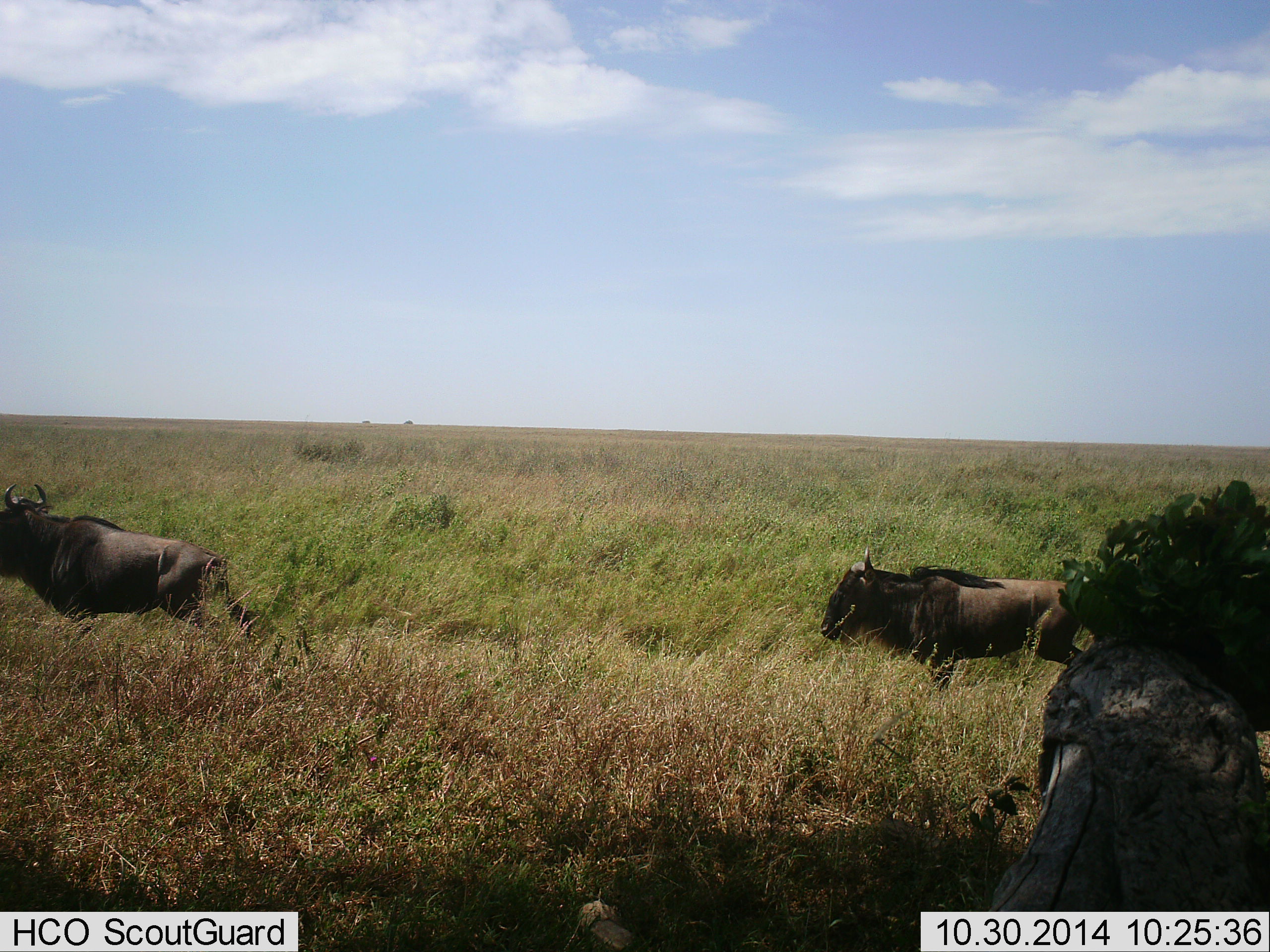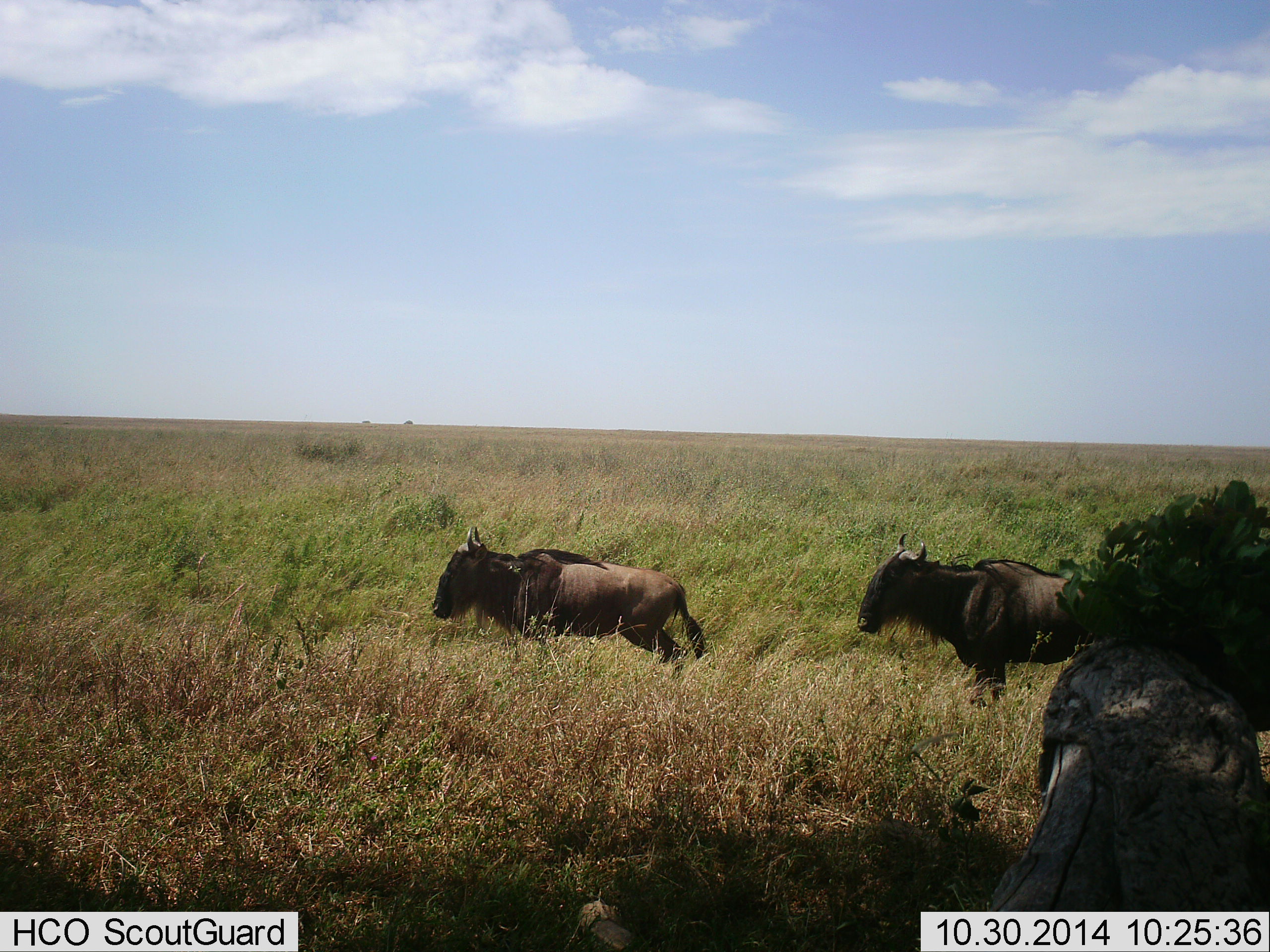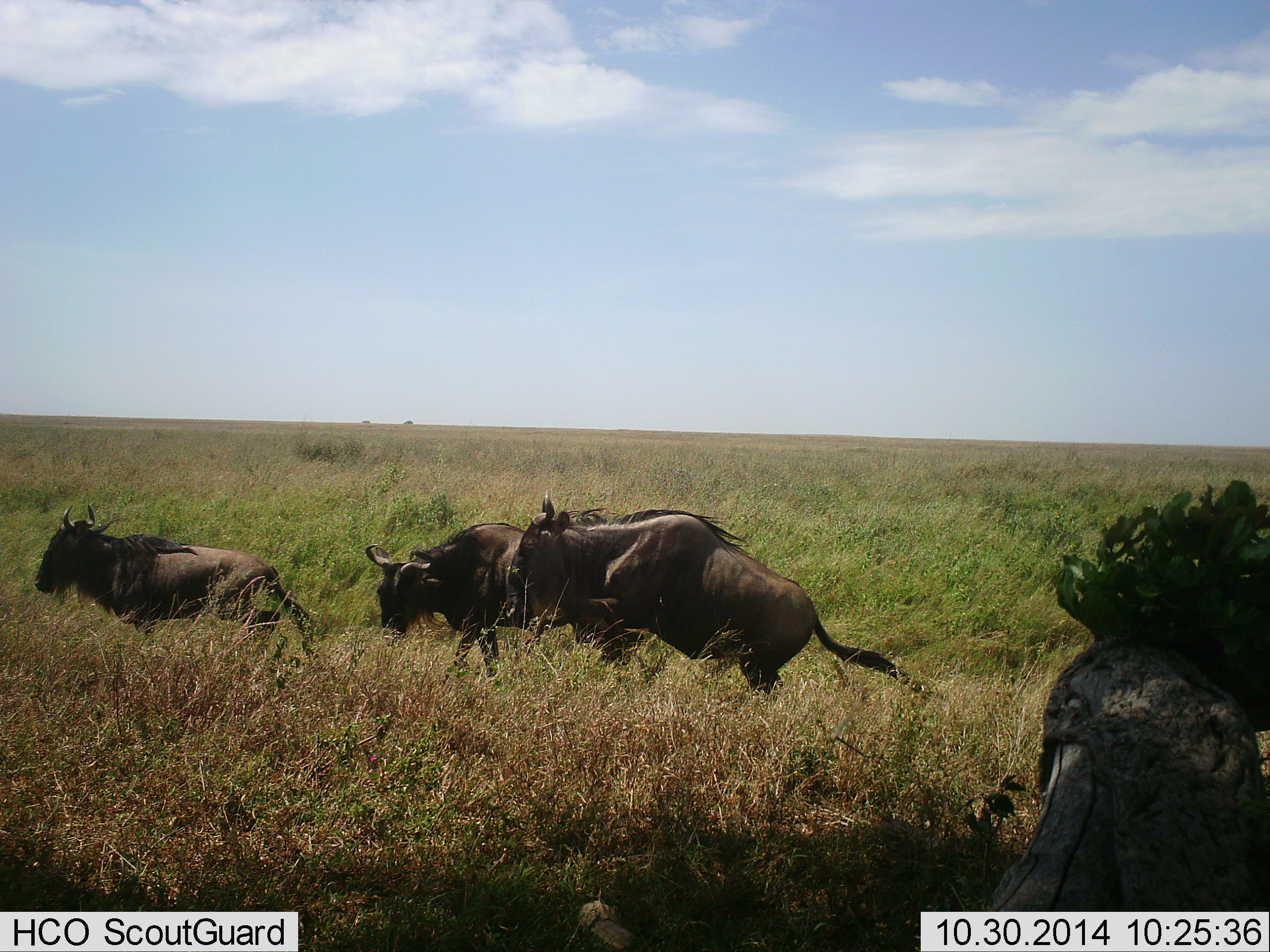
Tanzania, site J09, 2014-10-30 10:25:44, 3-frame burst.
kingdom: Animalia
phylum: Chordata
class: Mammalia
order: Artiodactyla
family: Bovidae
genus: Connochaetes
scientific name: Connochaetes taurinus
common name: blue wildebeest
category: wildebeest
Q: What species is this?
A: Wildebeest (blue wildebeest) (Connochaetes taurinus).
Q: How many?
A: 3.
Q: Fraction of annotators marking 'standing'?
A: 10%.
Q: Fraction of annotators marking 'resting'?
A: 0%.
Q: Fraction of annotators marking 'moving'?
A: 90%.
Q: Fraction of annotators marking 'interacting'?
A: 20%.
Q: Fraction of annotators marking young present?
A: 0%.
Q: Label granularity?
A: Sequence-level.